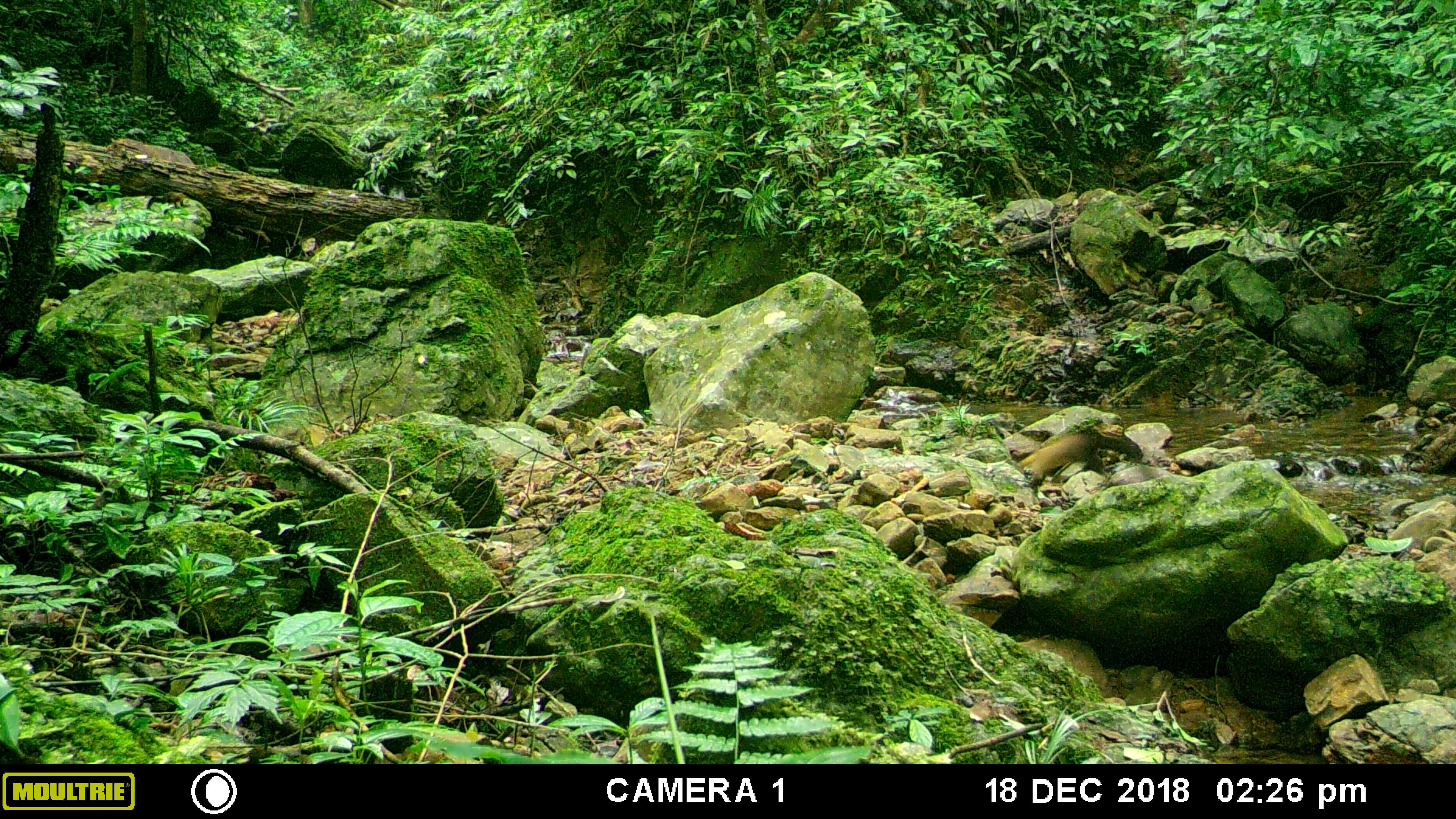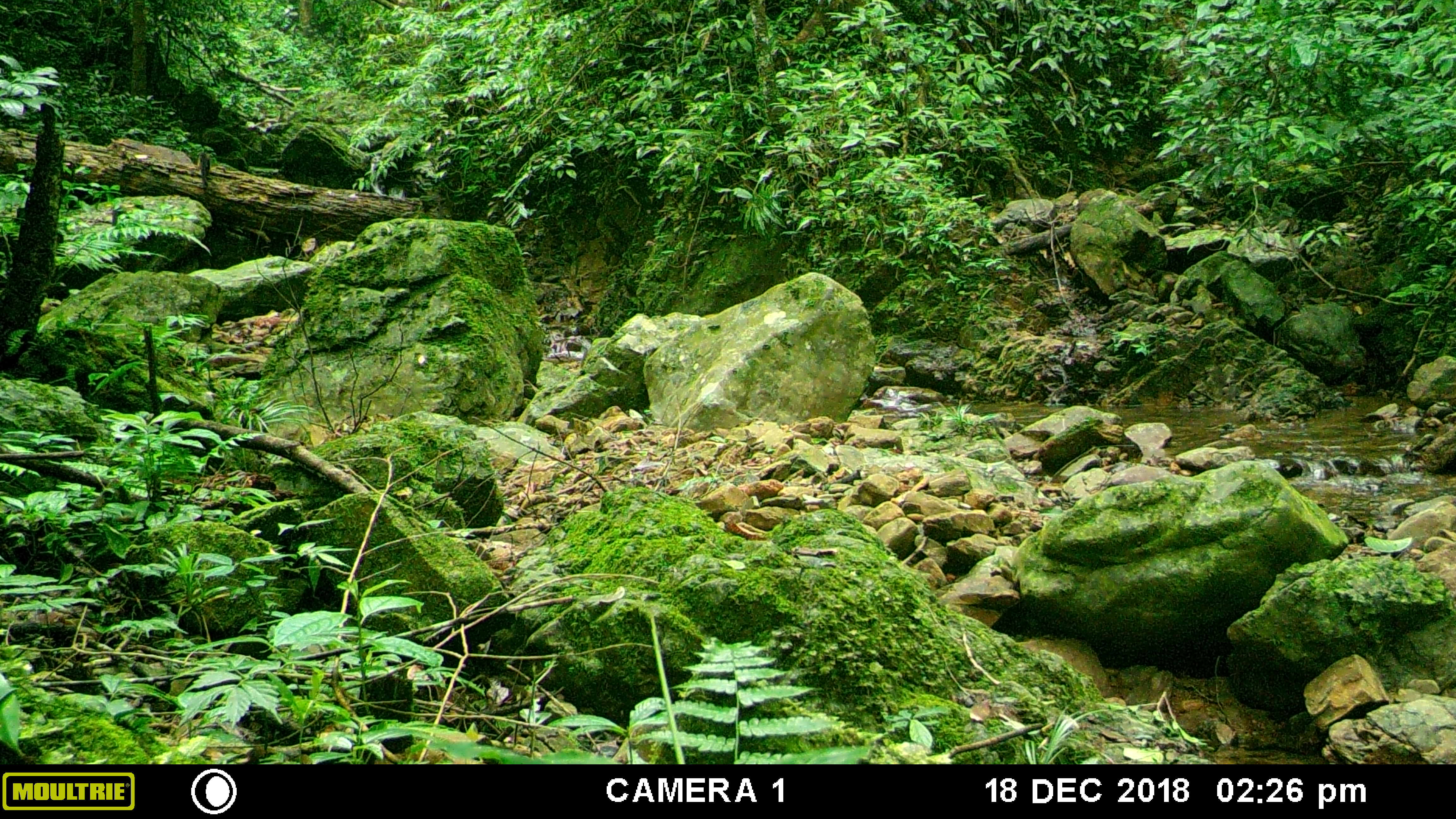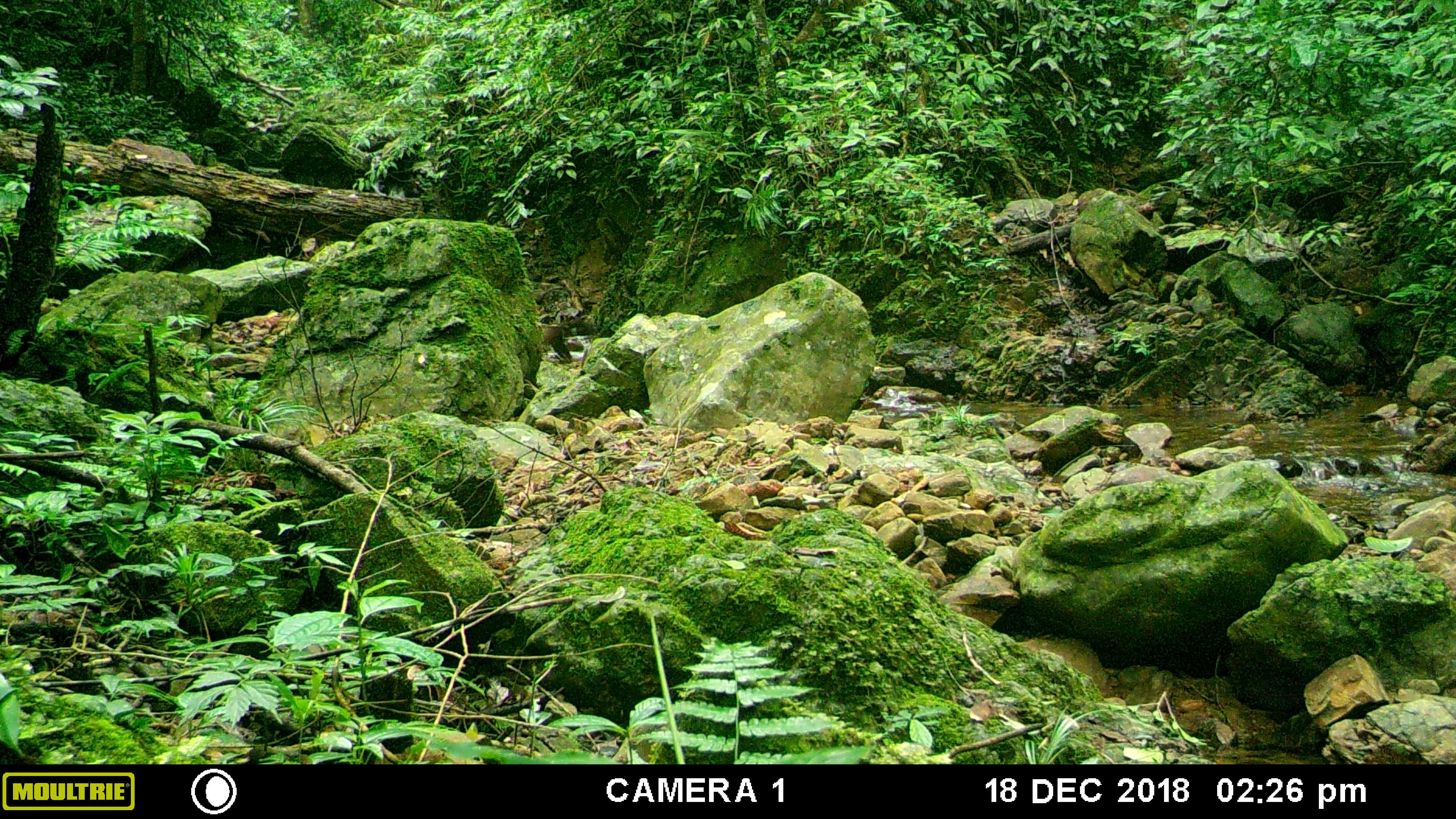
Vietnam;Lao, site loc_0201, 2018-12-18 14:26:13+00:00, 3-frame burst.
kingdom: Animalia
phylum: Chordata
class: Mammalia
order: Carnivora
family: Mustelidae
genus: Martes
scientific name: Martes flavigula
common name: yellow-throated marten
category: yellow throated marten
Yellow throated marten (yellow-throated marten) (Martes flavigula). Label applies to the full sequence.